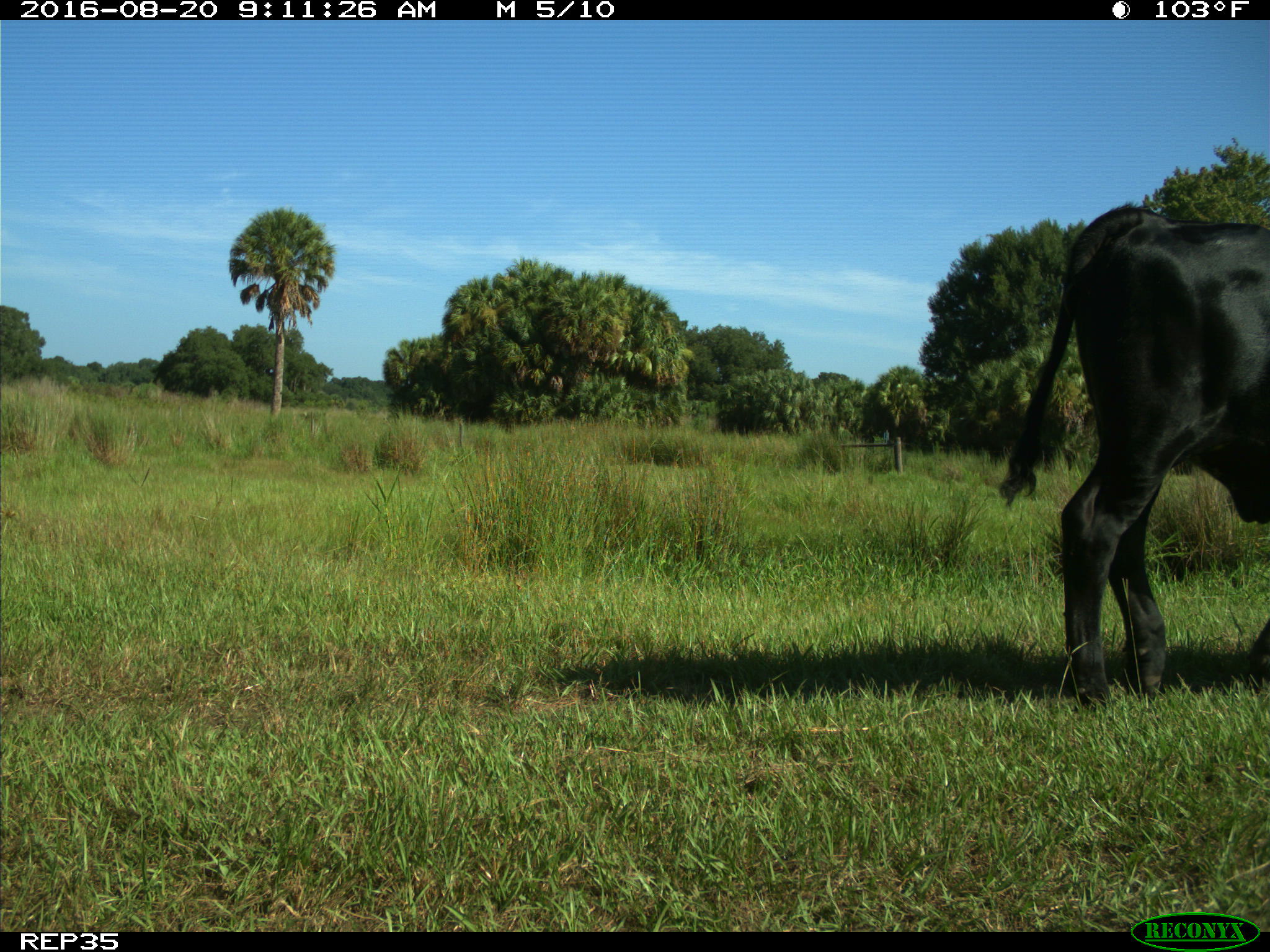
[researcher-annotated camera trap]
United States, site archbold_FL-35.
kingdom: Animalia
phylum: Chordata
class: Mammalia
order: Artiodactyla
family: Bovidae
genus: Bos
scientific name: Bos taurus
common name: domestic cow